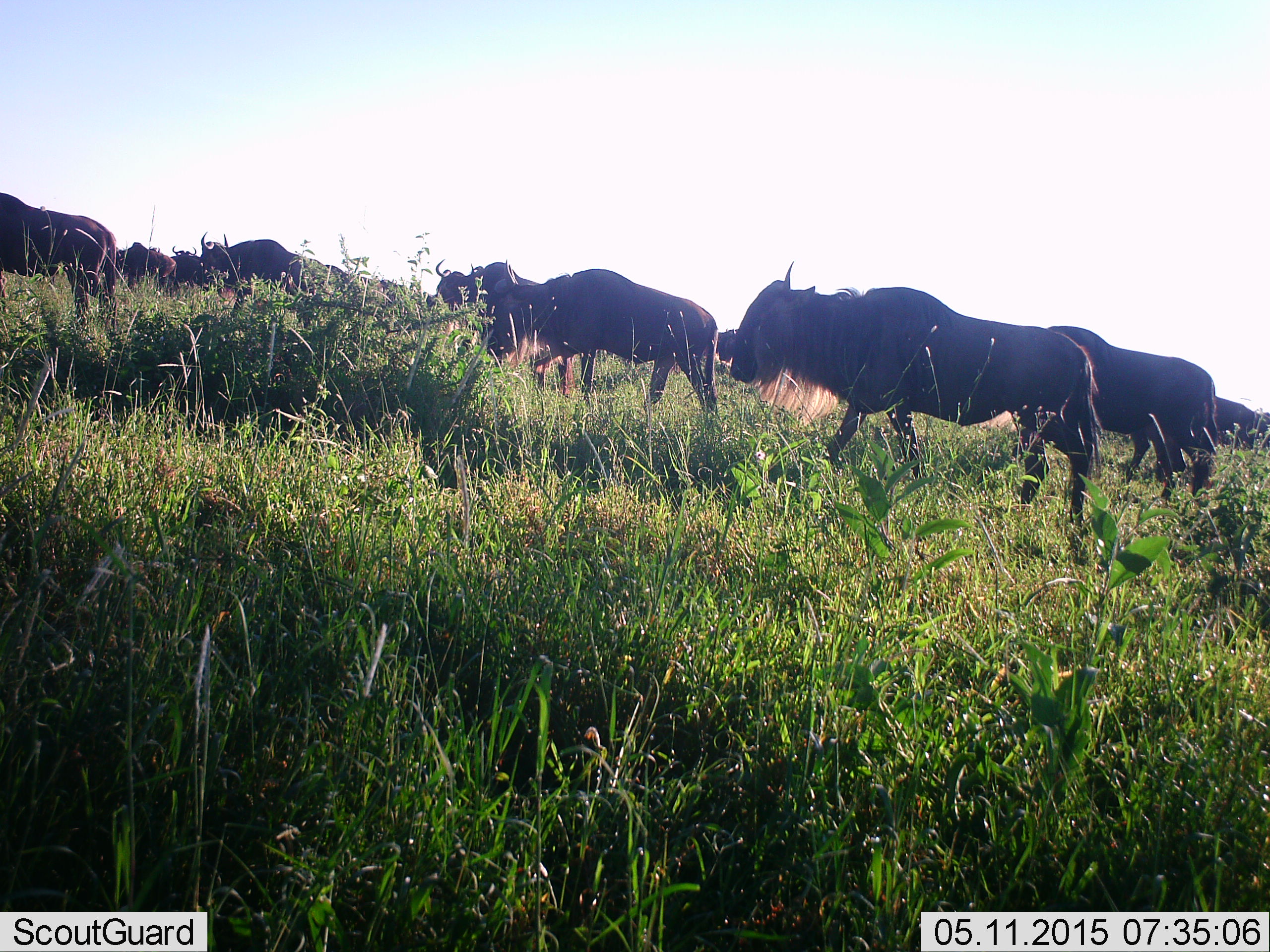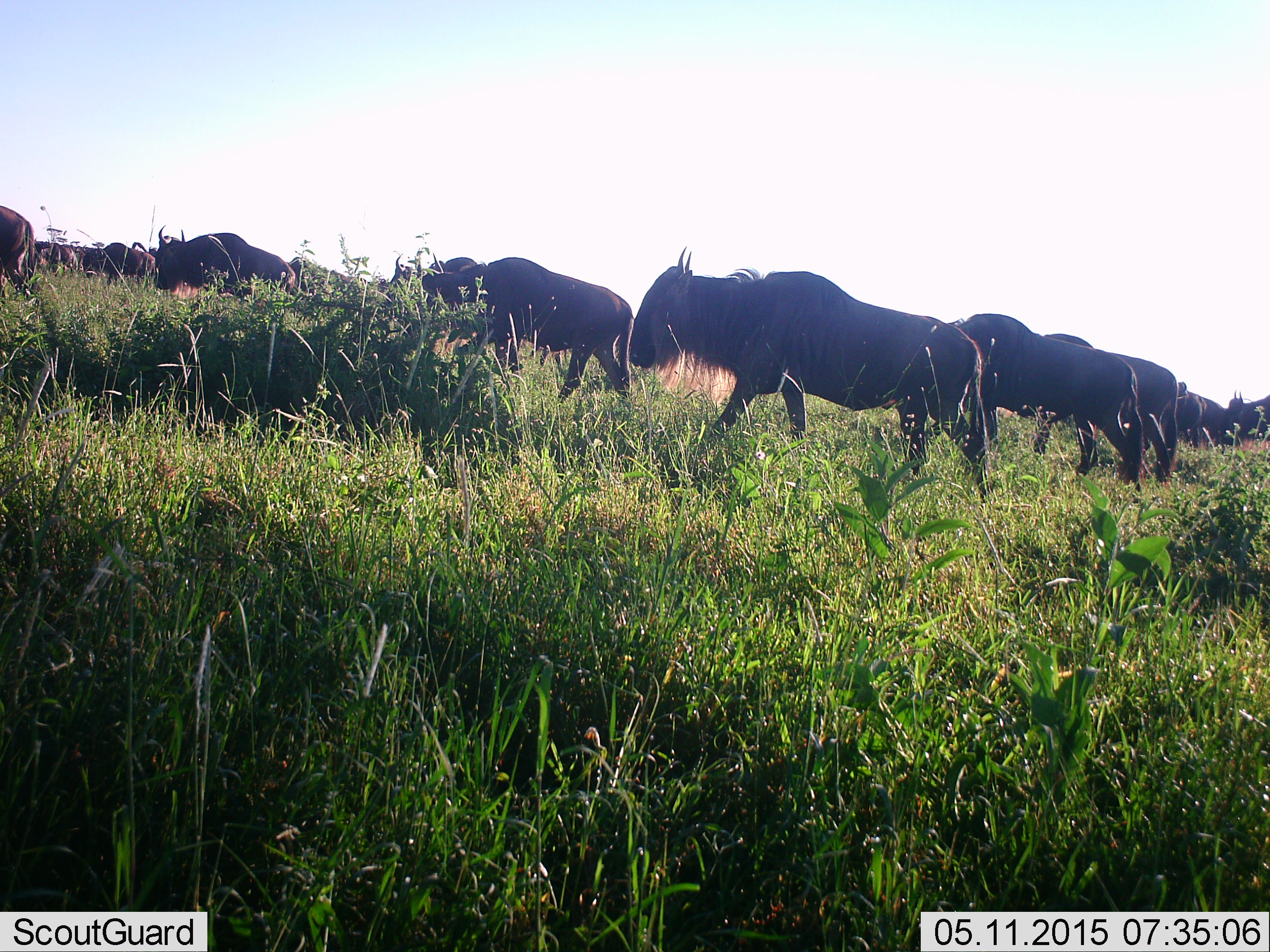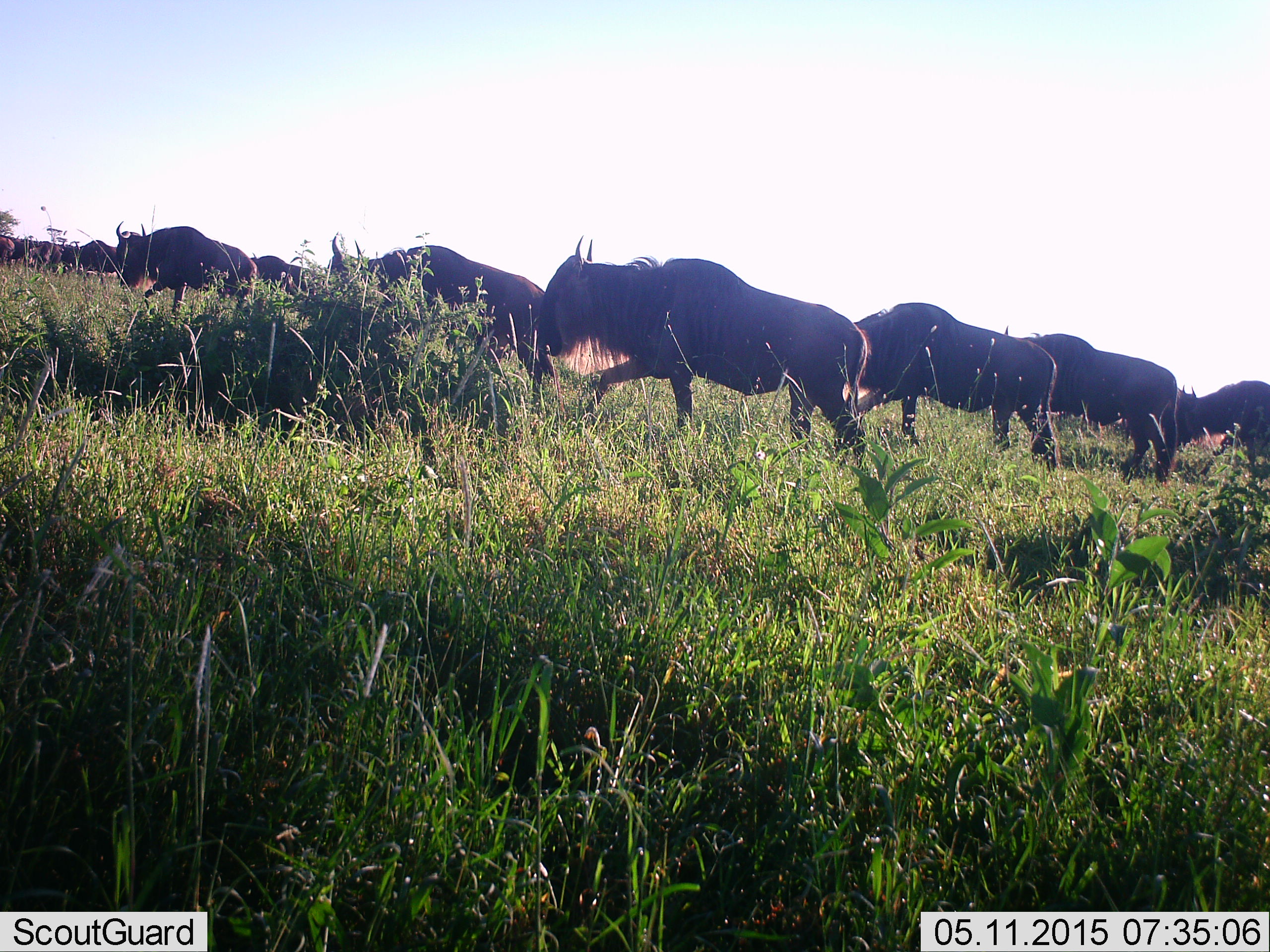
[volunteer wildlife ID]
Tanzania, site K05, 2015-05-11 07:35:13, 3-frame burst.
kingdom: Animalia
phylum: Chordata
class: Mammalia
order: Artiodactyla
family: Bovidae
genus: Connochaetes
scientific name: Connochaetes taurinus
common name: blue wildebeest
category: wildebeest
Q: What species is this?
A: Wildebeest (blue wildebeest) (Connochaetes taurinus).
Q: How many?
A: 11-50.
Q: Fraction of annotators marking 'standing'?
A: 20%.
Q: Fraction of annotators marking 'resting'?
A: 0%.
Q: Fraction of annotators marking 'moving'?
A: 100%.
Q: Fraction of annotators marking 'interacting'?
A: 0%.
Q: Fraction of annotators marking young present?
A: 0%.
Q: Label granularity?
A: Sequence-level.